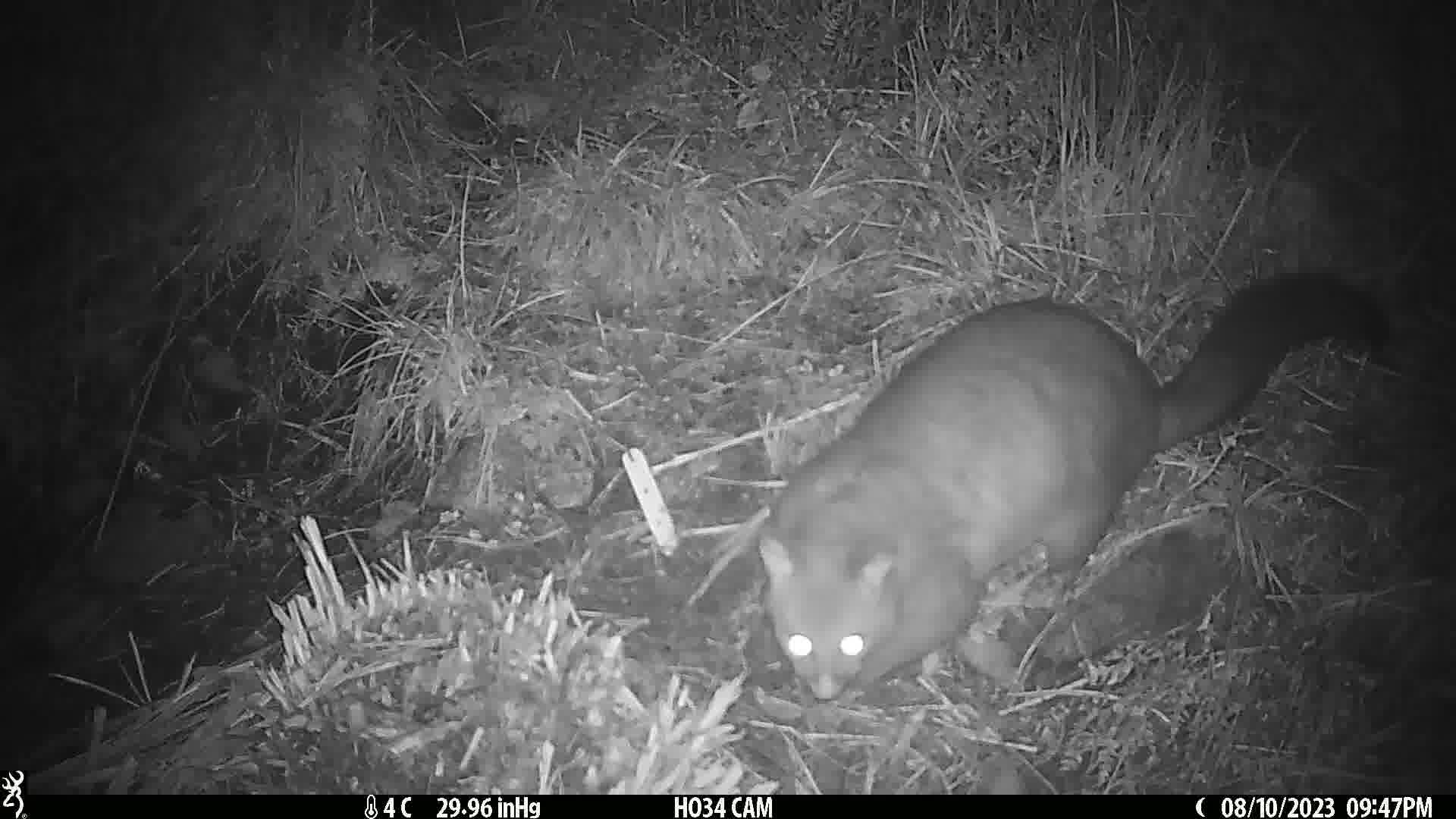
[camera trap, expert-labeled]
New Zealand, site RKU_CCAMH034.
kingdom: Animalia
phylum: Chordata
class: Mammalia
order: Diprotodontia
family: Phalangeridae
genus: Trichosurus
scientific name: Trichosurus vulpecula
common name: common brushtail possum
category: possum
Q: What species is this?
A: Possum (common brushtail possum) (Trichosurus vulpecula).